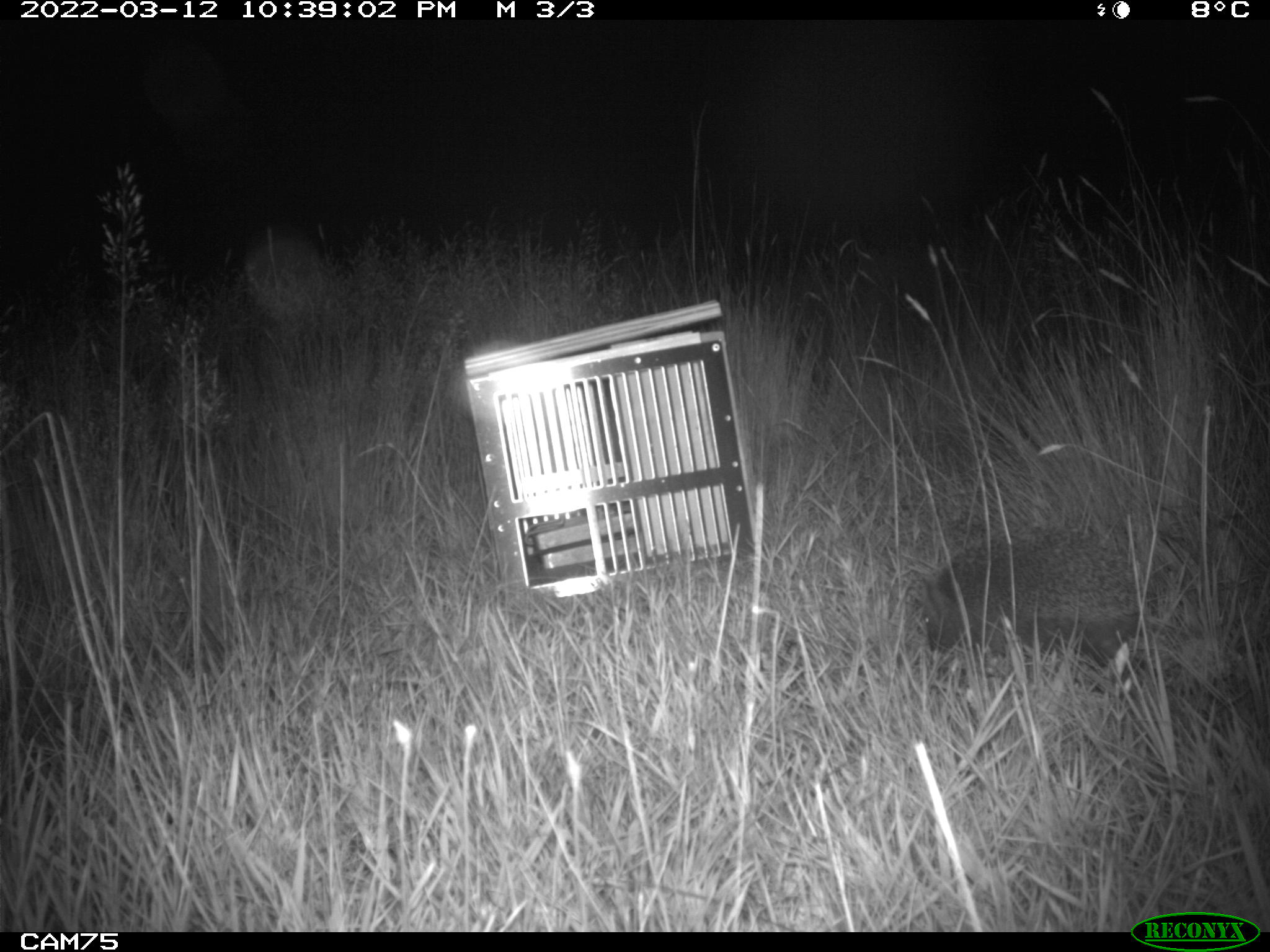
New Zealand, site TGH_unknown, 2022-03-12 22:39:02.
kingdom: Animalia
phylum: Chordata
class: Mammalia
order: Eulipotyphla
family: Erinaceidae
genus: Erinaceus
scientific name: Erinaceus europaeus europaeus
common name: european hedgehog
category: hedgehog